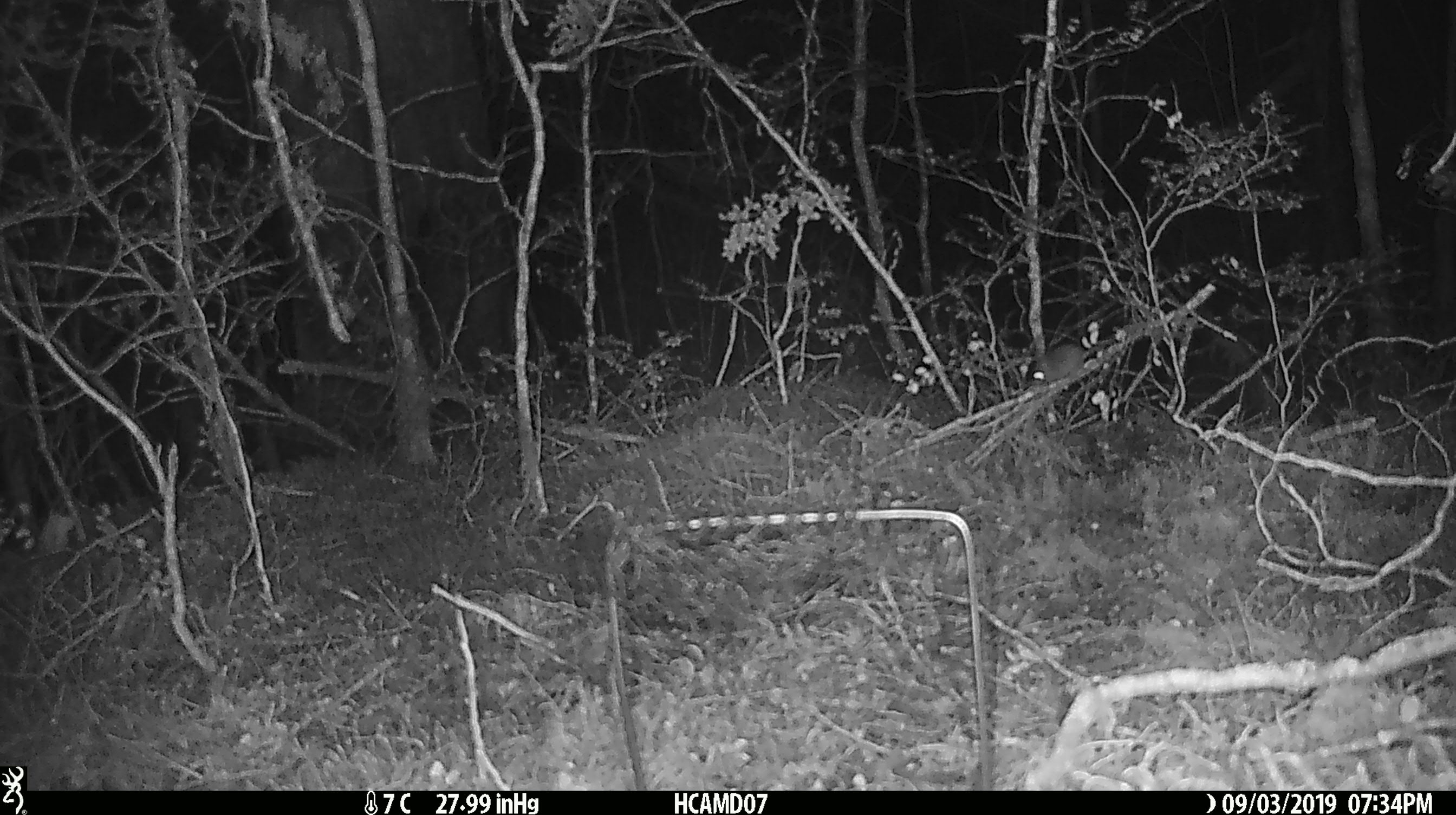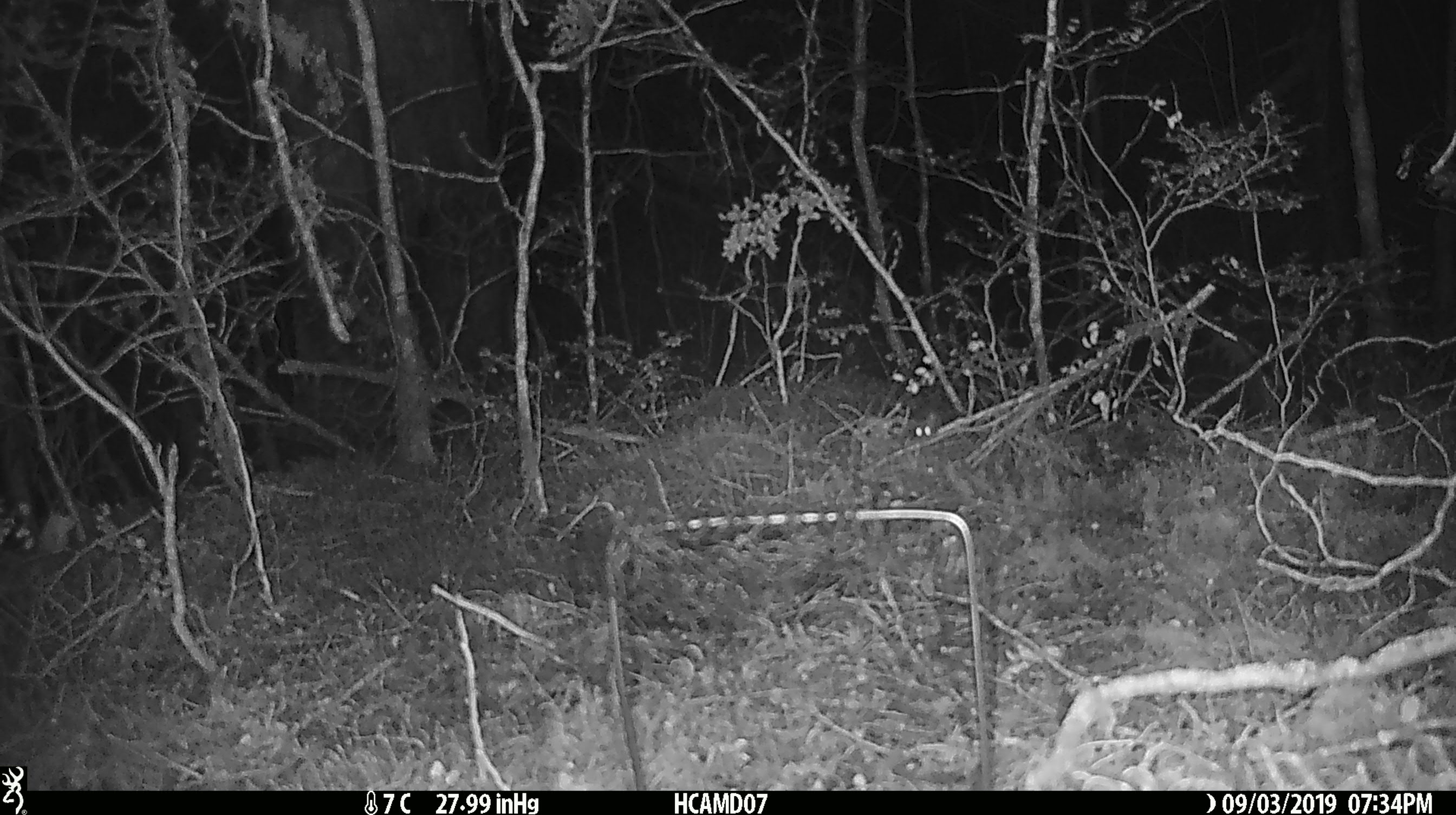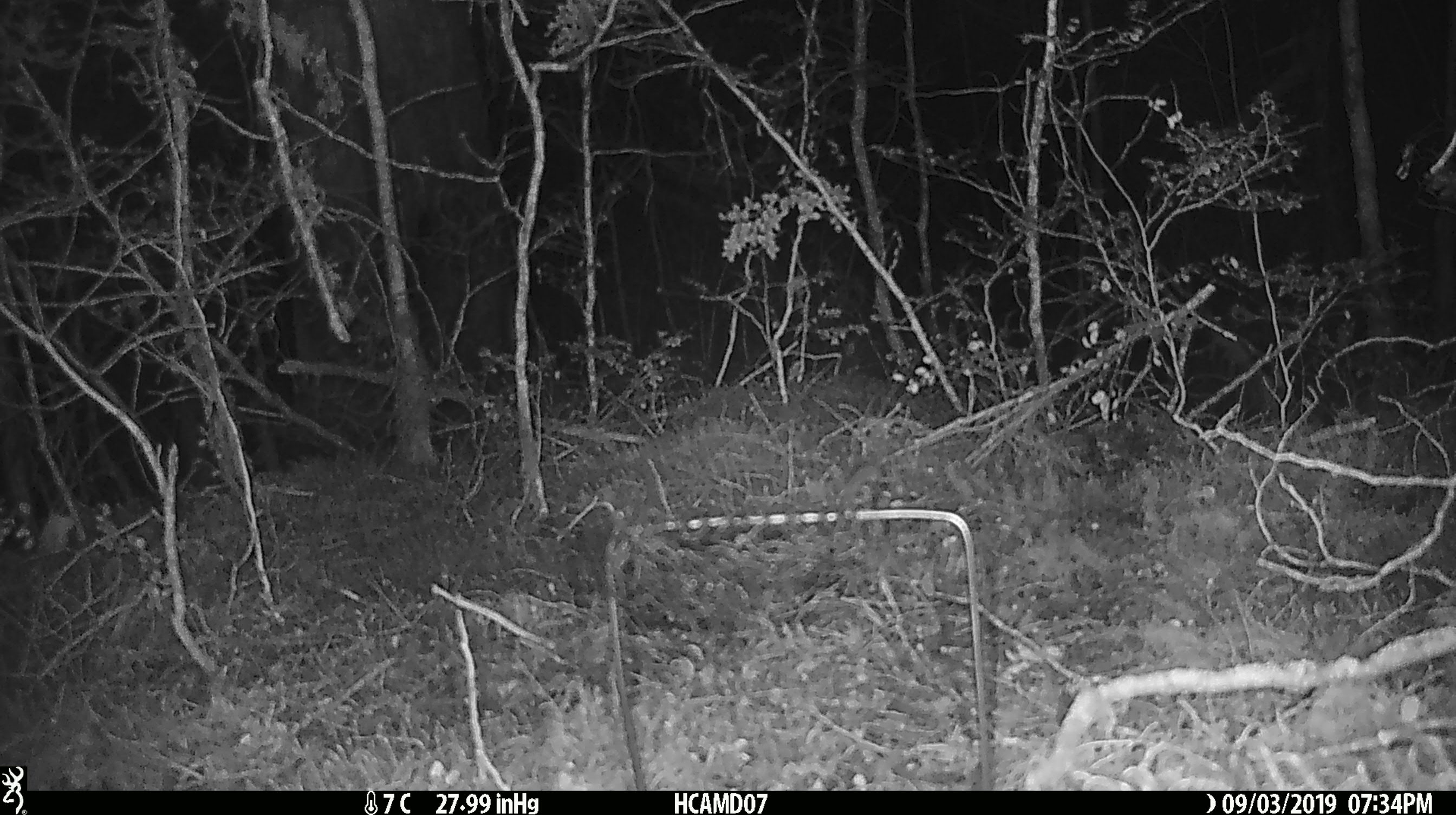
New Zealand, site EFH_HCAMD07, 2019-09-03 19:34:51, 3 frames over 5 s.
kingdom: Animalia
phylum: Chordata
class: Mammalia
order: Rodentia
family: Muridae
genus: Mus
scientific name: Mus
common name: mouse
Mouse (Mus).